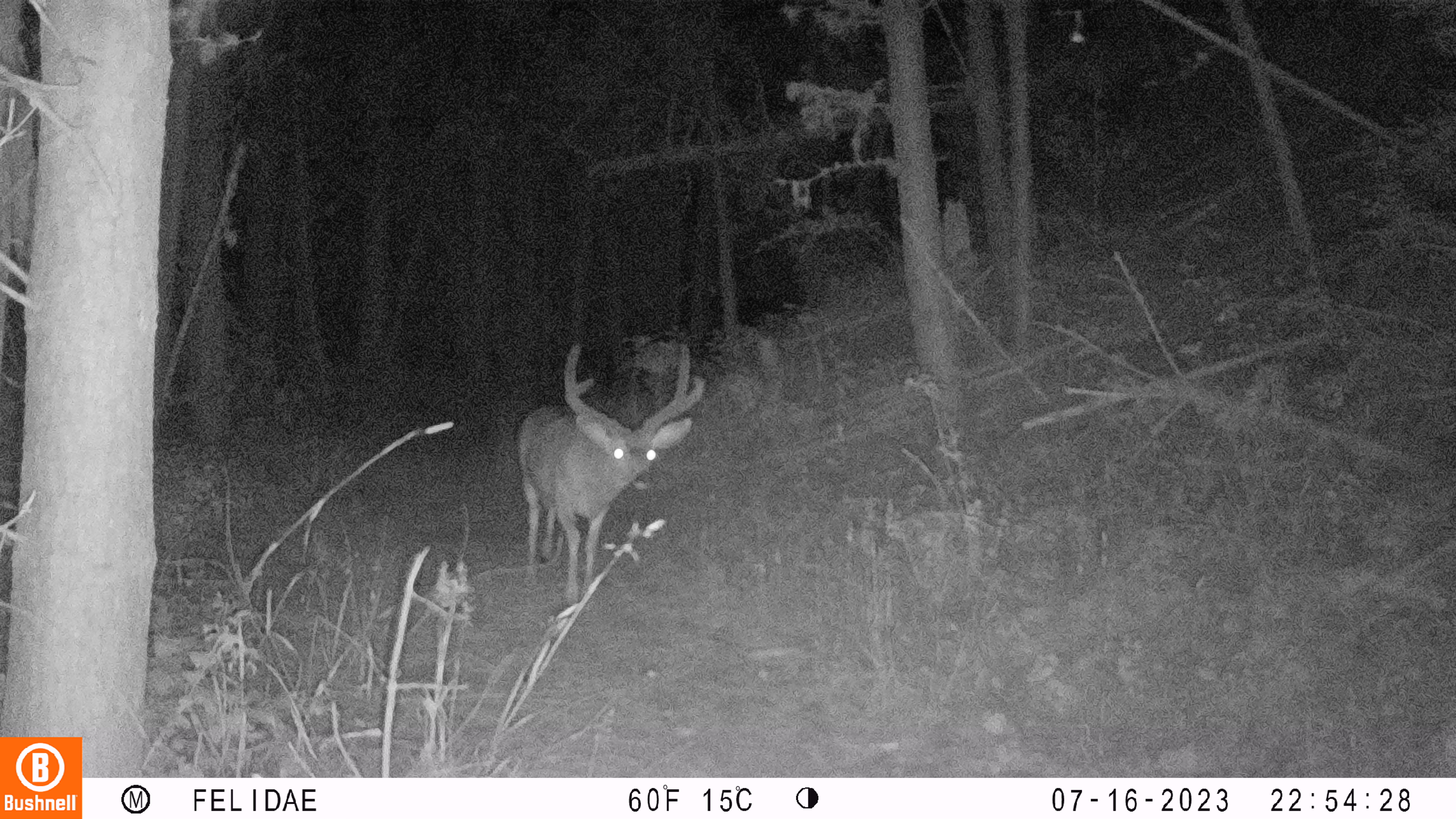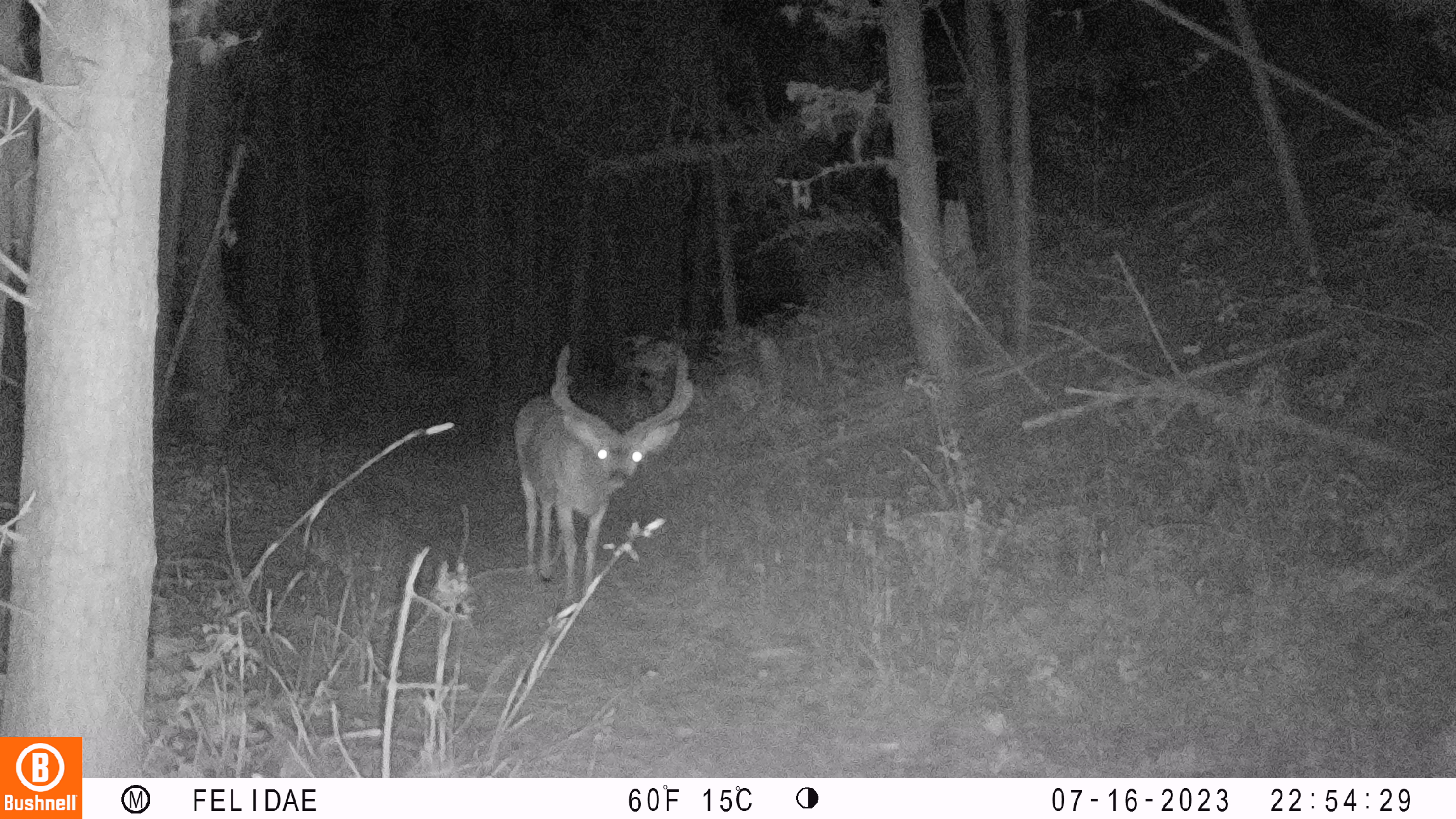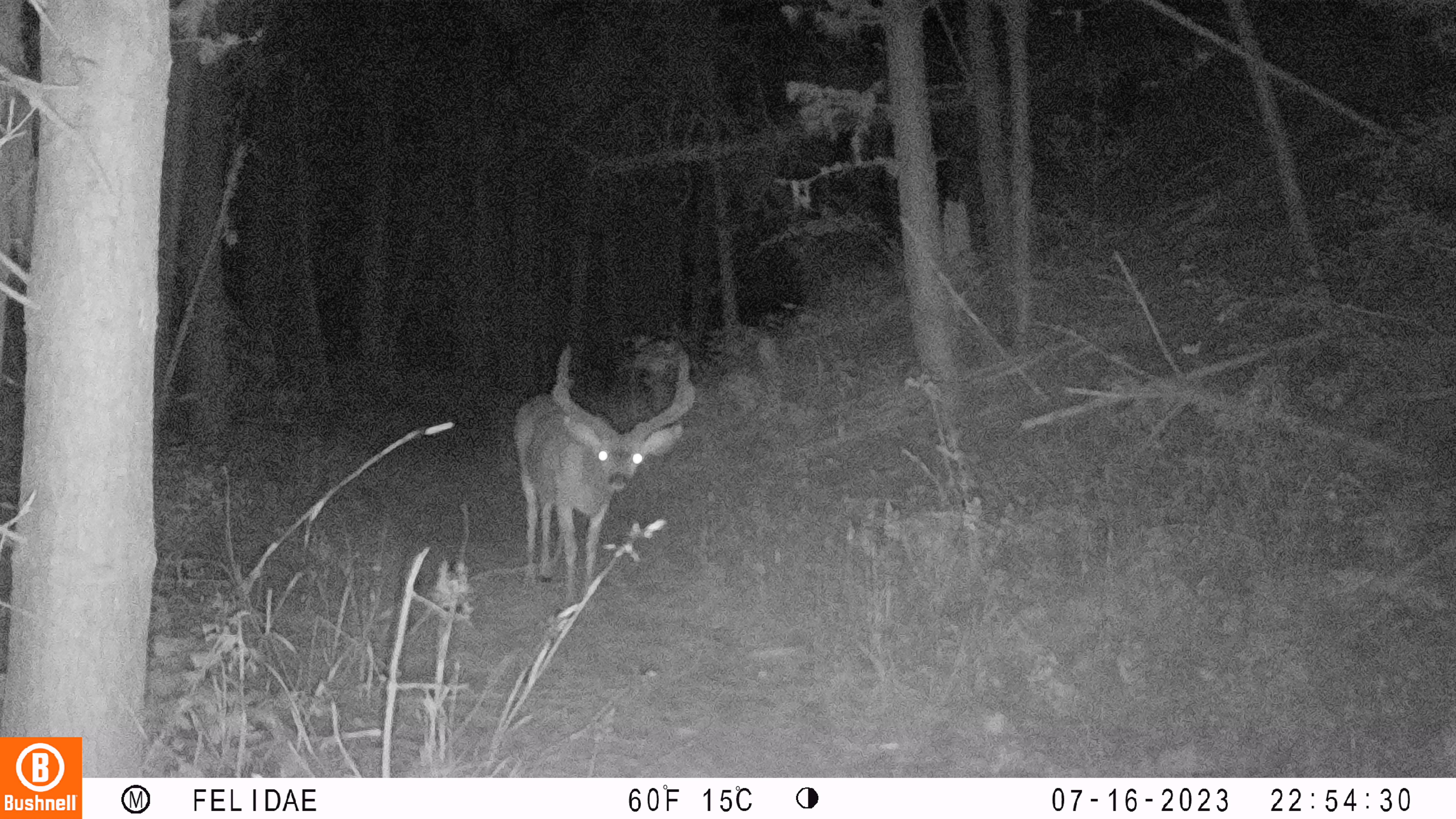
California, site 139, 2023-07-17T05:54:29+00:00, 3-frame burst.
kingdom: Animalia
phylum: Chordata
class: Mammalia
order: Artiodactyla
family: Cervidae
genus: Odocoileus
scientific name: Odocoileus hemionus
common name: mule deer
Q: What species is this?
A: Mule deer (Odocoileus hemionus).